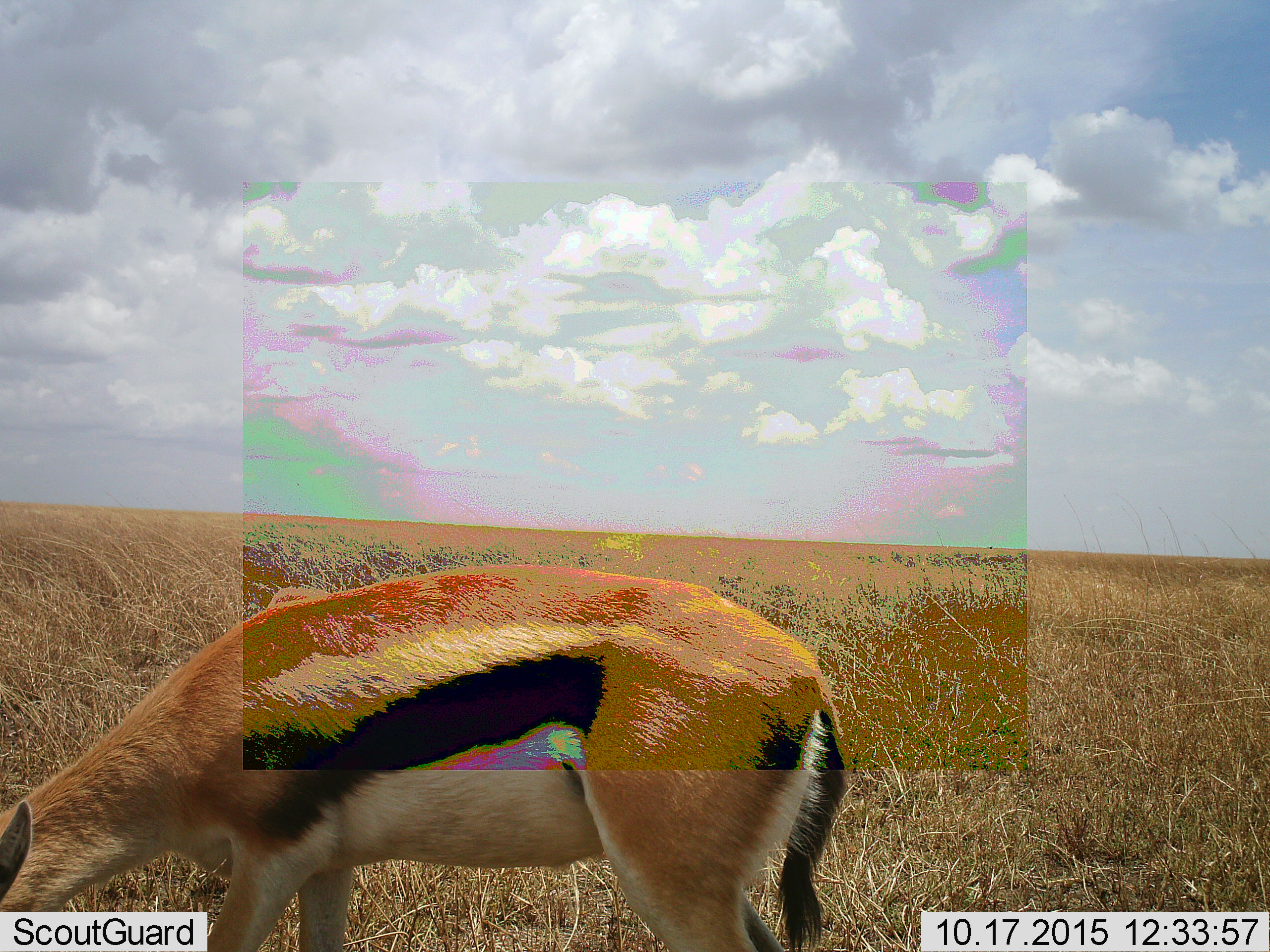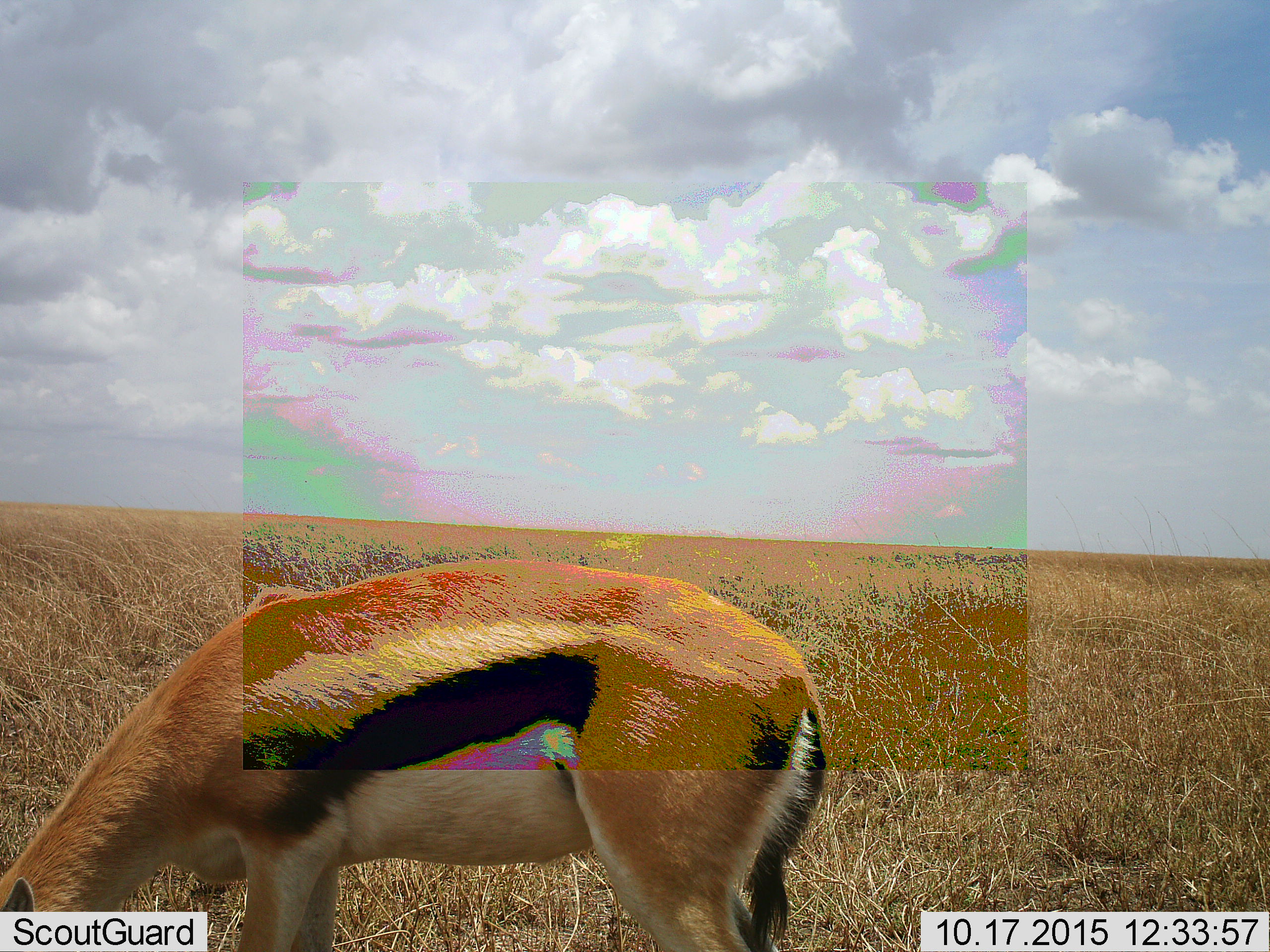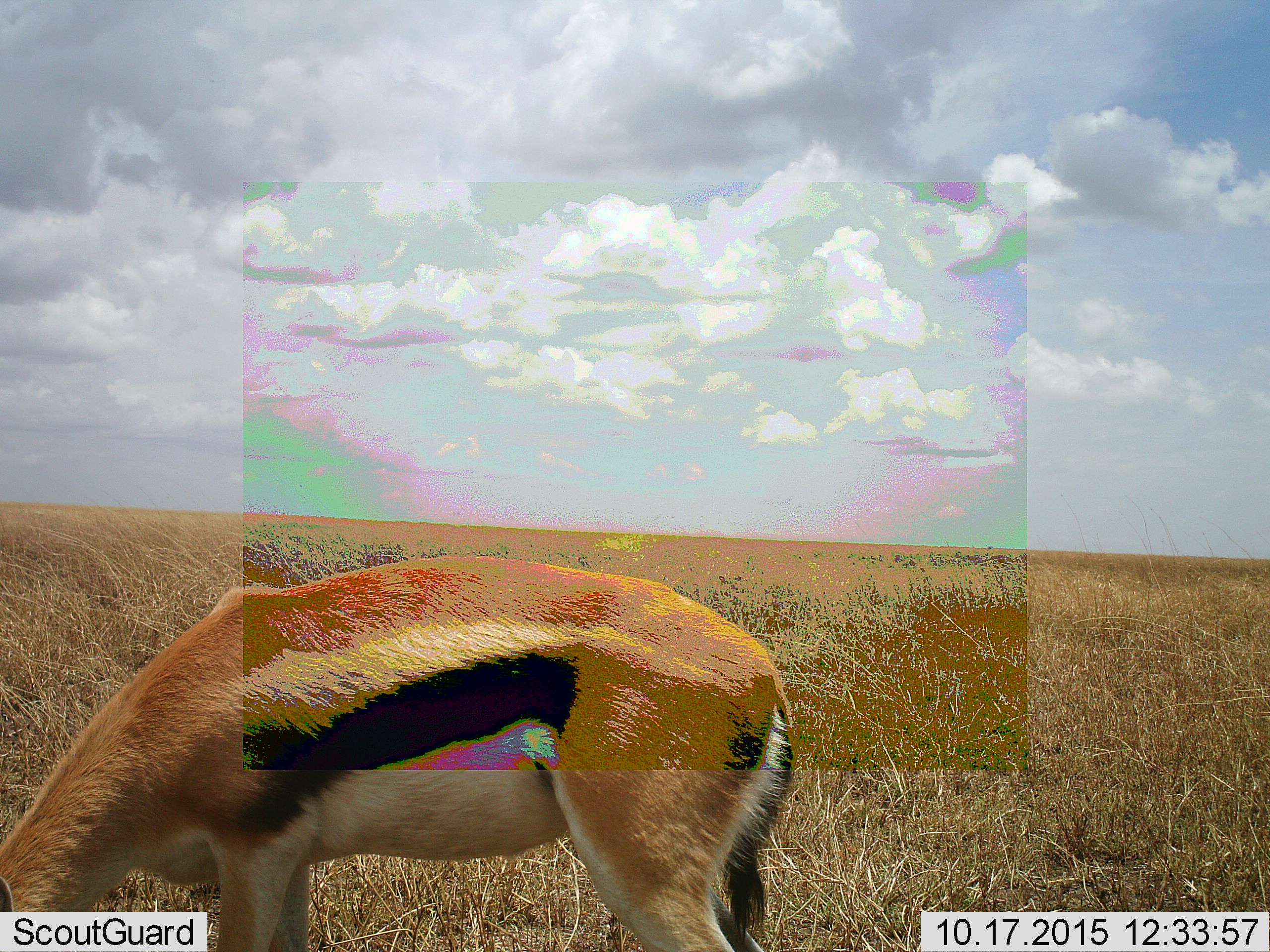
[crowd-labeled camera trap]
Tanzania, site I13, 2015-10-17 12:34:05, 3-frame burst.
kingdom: Animalia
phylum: Chordata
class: Mammalia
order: Artiodactyla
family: Bovidae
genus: Eudorcas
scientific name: Eudorcas thomsonii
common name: thomson's gazelle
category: gazellethomsons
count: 1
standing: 0%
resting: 0%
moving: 11%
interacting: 0%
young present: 0%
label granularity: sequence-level